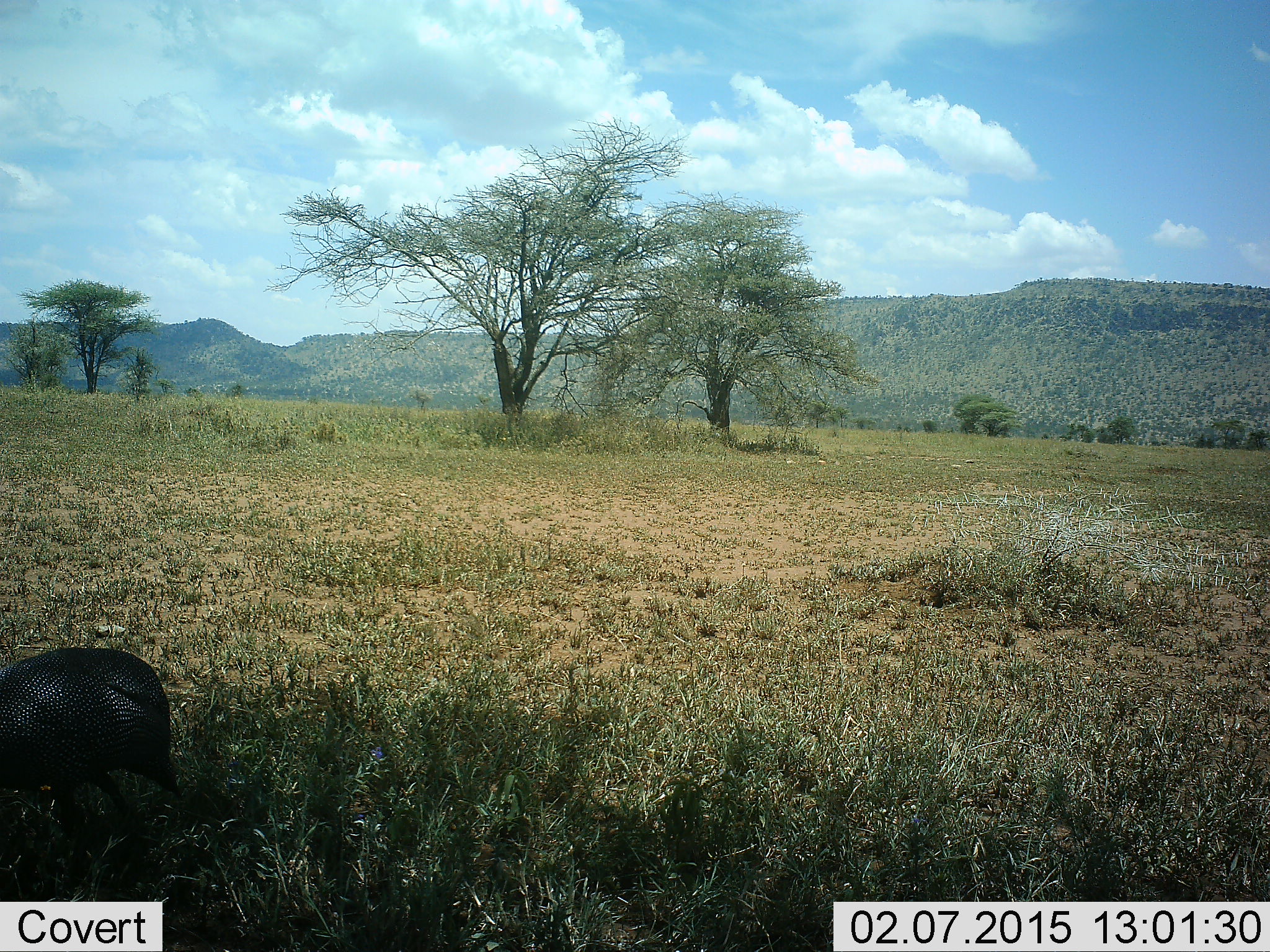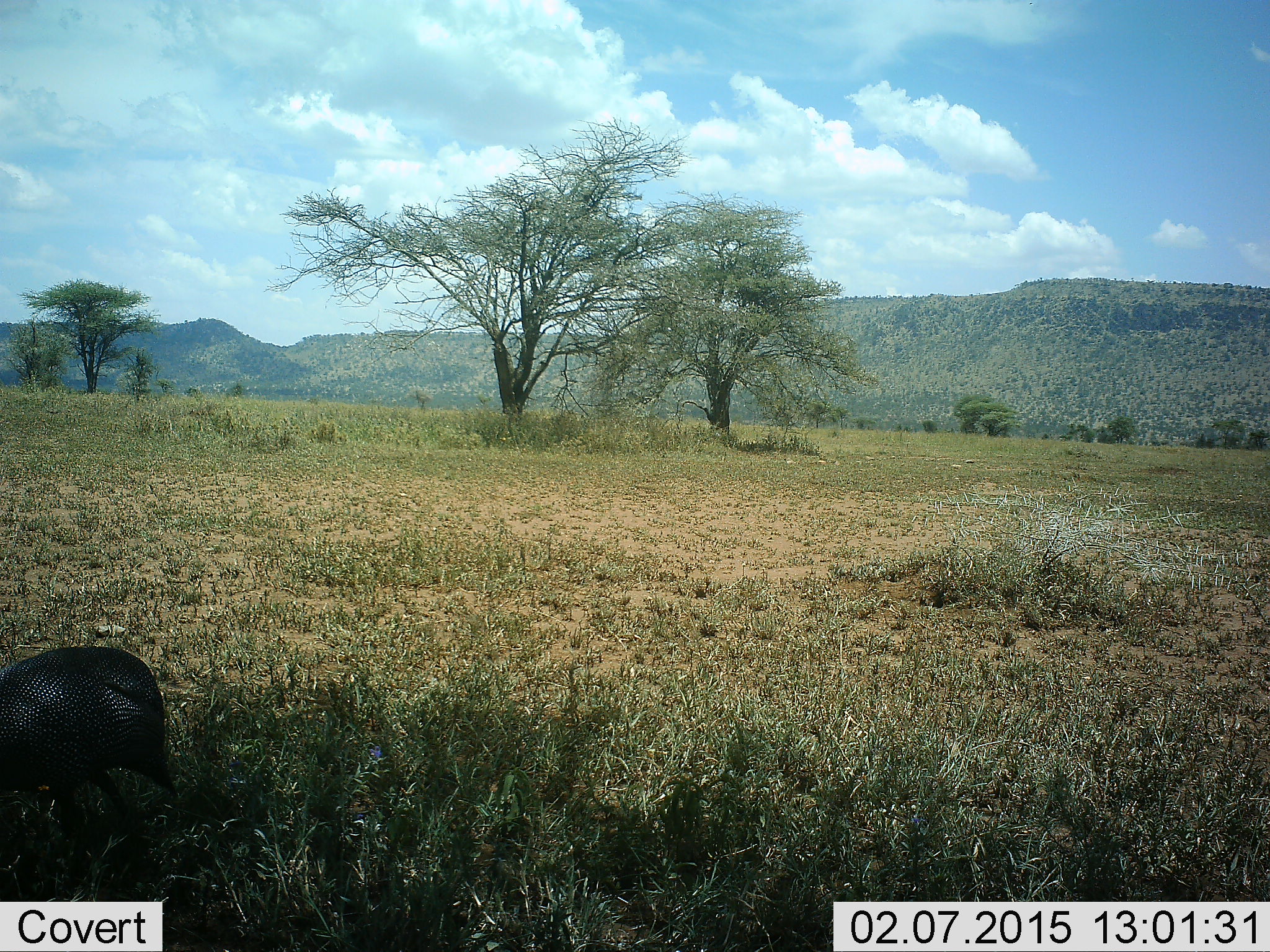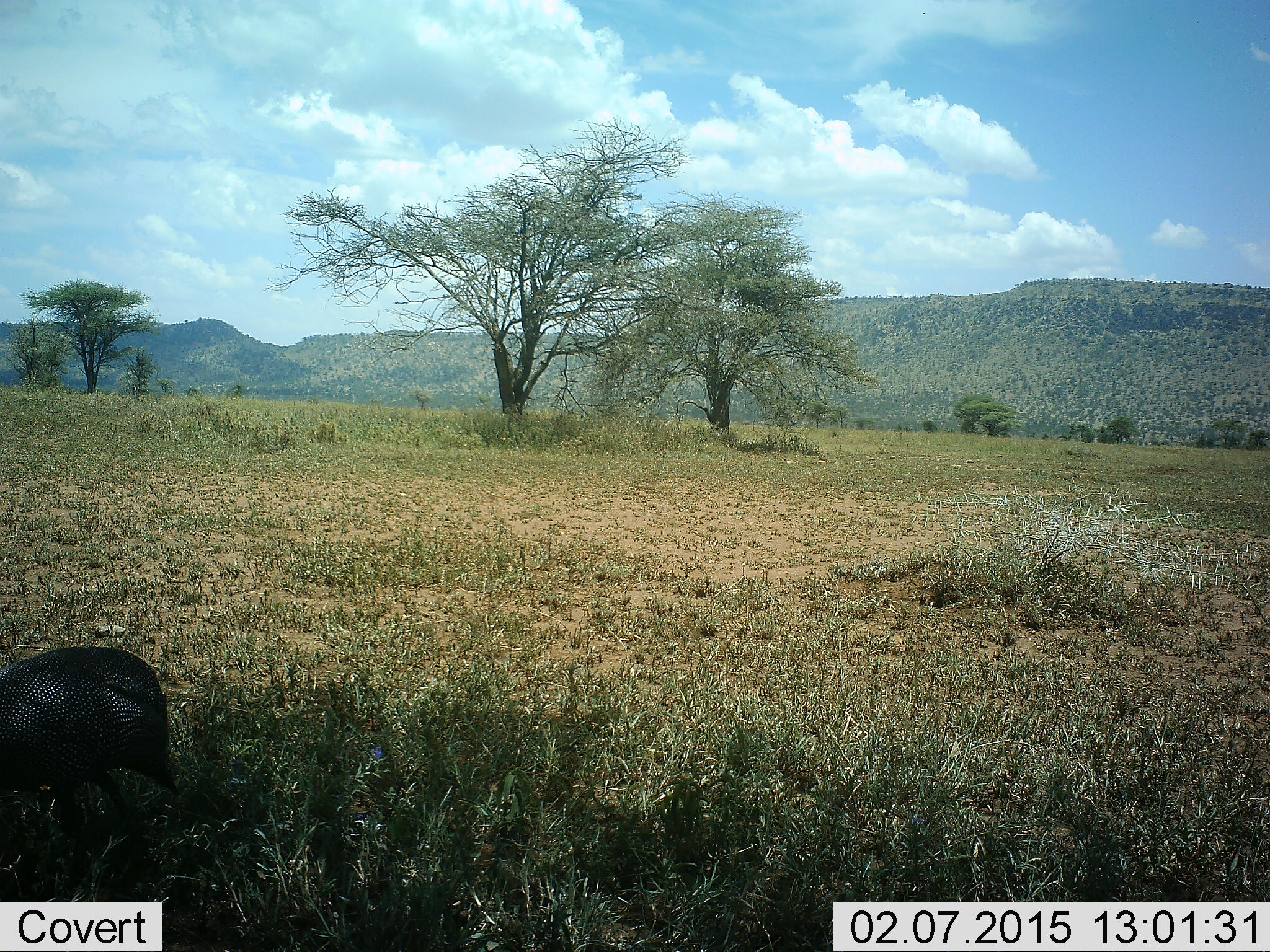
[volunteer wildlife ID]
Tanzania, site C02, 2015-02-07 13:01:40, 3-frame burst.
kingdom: Animalia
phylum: Chordata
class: Aves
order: Galliformes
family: Numididae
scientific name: Numididae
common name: guinea fowl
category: guineafowl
Guineafowl (guinea fowl) (Numididae), count 1. Behavior (volunteer vote fractions): standing 50%, resting 0%, moving 10%, interacting 0%. Young present (vote fraction): 0%. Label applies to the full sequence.